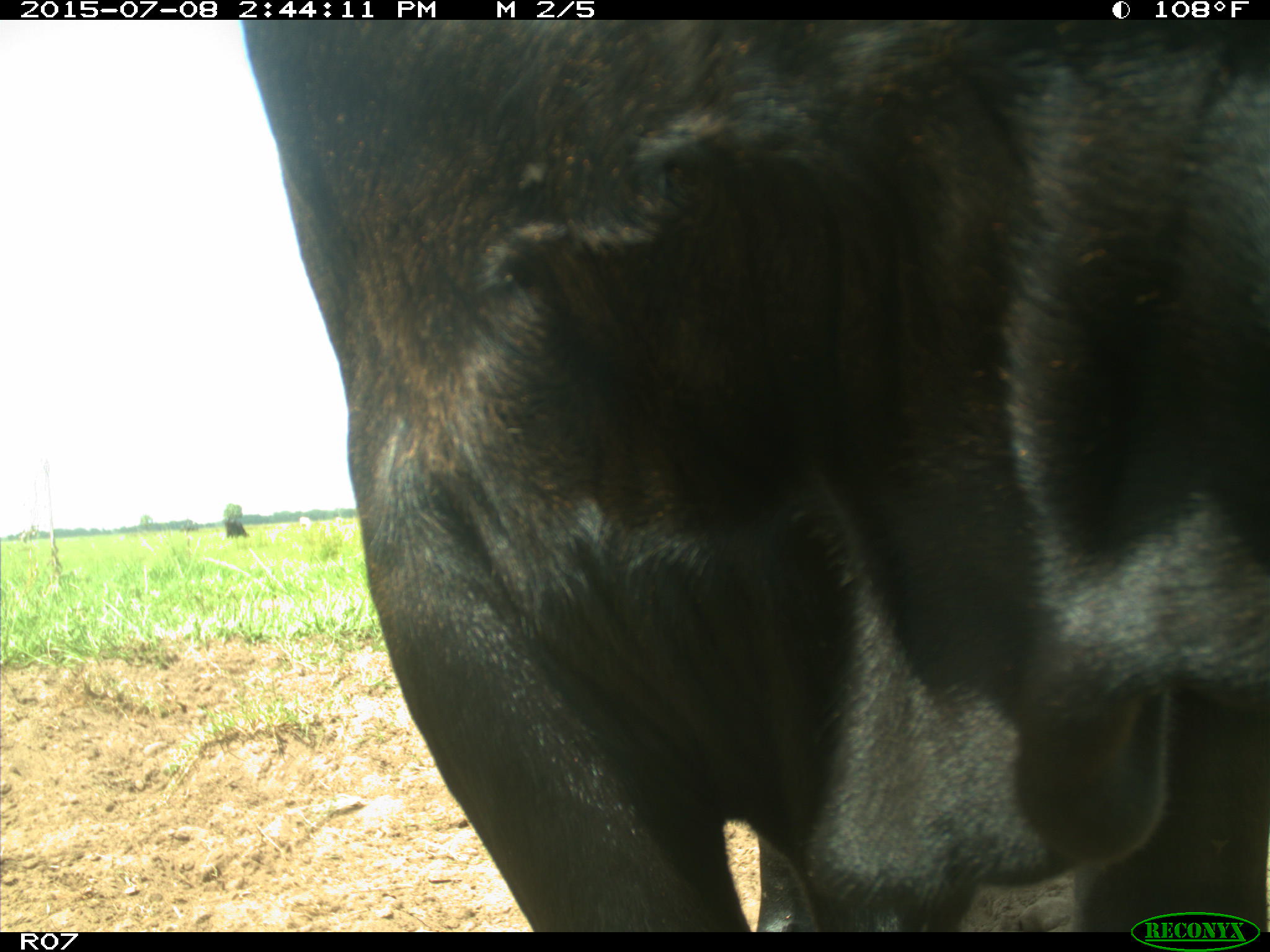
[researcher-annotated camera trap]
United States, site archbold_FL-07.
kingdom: Animalia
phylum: Chordata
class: Mammalia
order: Artiodactyla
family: Bovidae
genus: Bos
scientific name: Bos taurus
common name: domestic cow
Bos taurus (domestic cow).